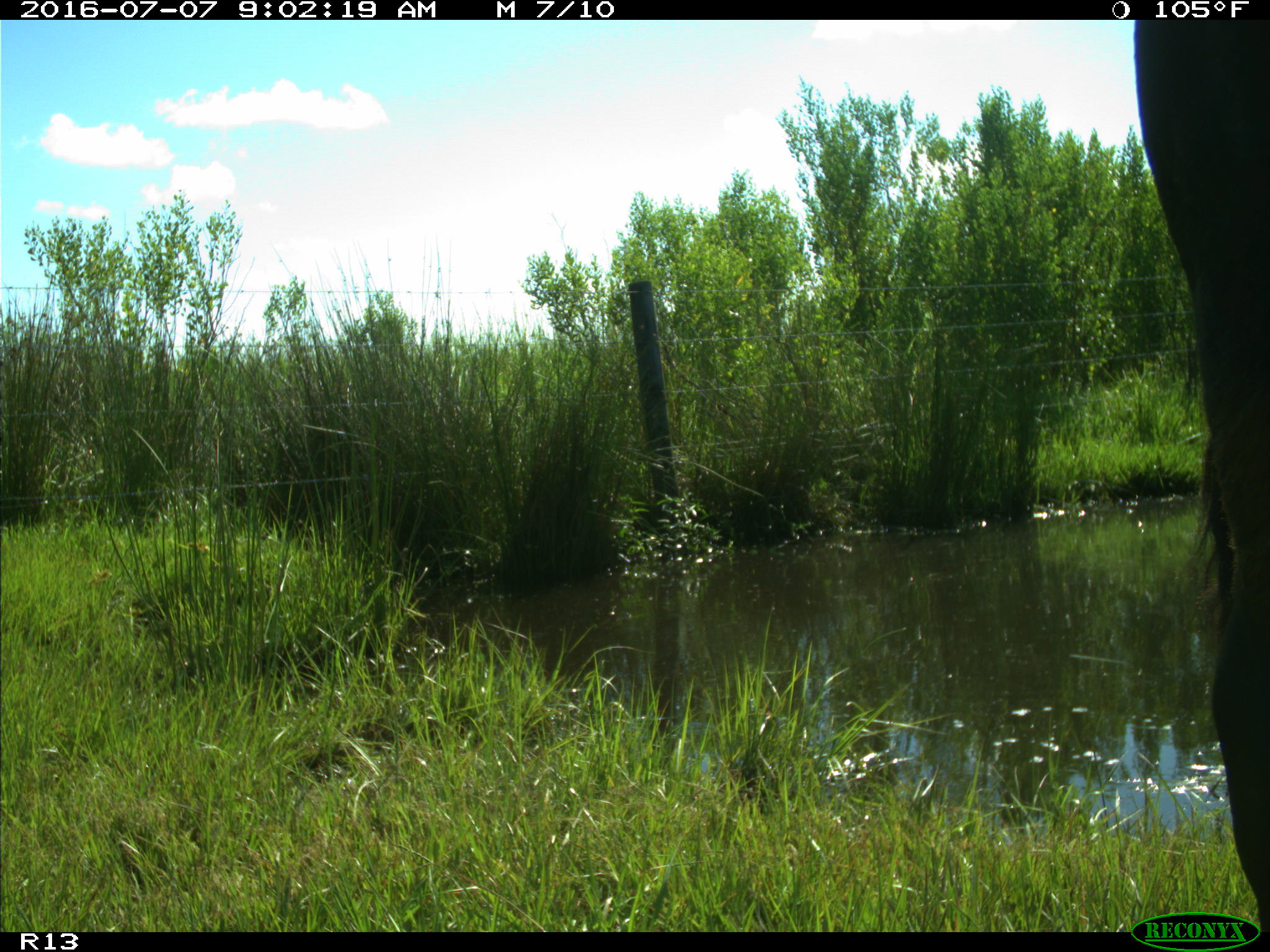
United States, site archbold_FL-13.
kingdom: Animalia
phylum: Chordata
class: Mammalia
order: Artiodactyla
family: Bovidae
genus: Bos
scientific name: Bos taurus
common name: domestic cow